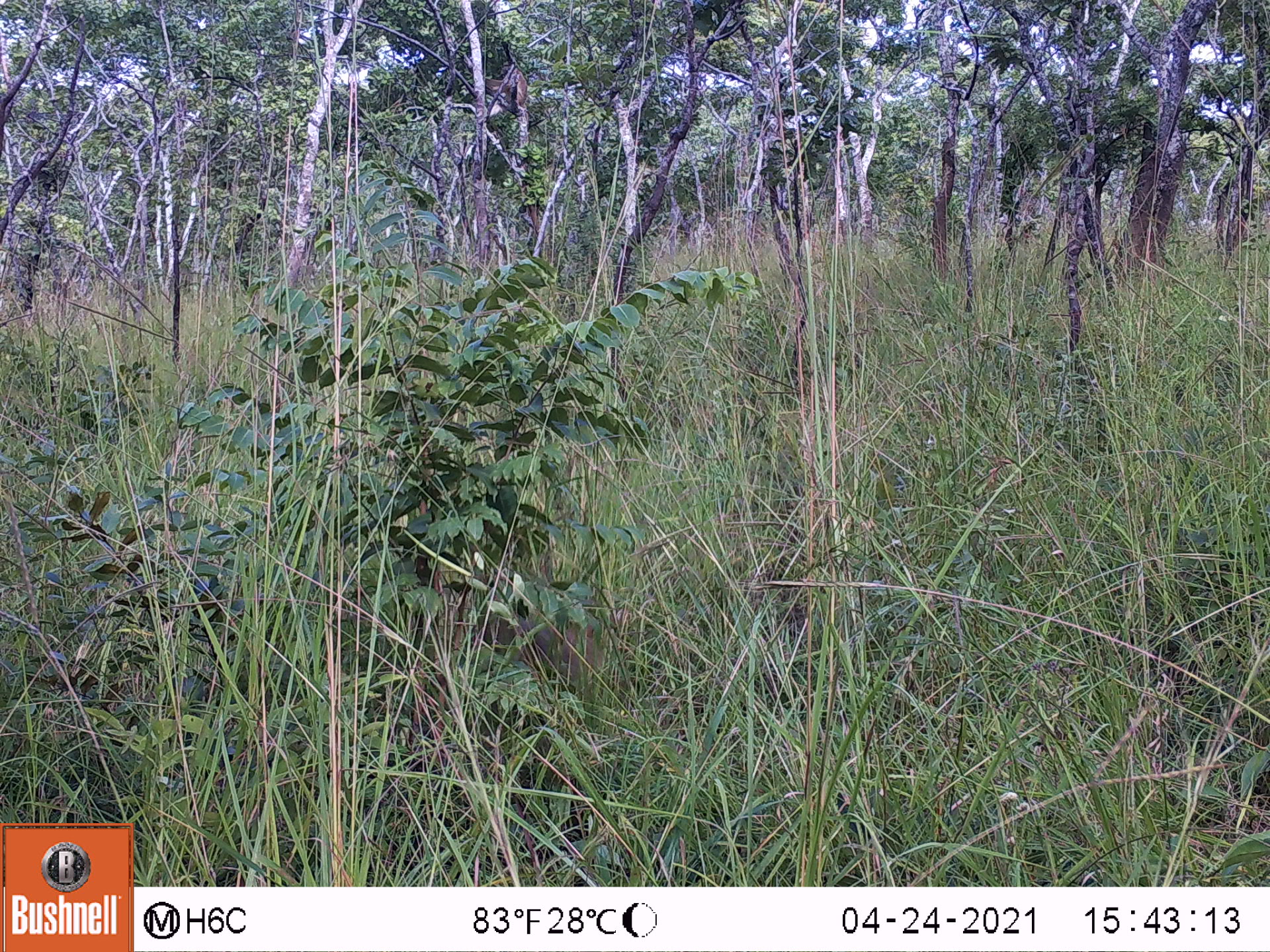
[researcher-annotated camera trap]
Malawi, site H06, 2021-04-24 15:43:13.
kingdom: Animalia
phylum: Chordata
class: Mammalia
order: Primates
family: Cercopithecidae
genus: Papio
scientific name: Papio cynocephalus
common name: yellow baboon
Yellow baboon (Papio cynocephalus), count 1.